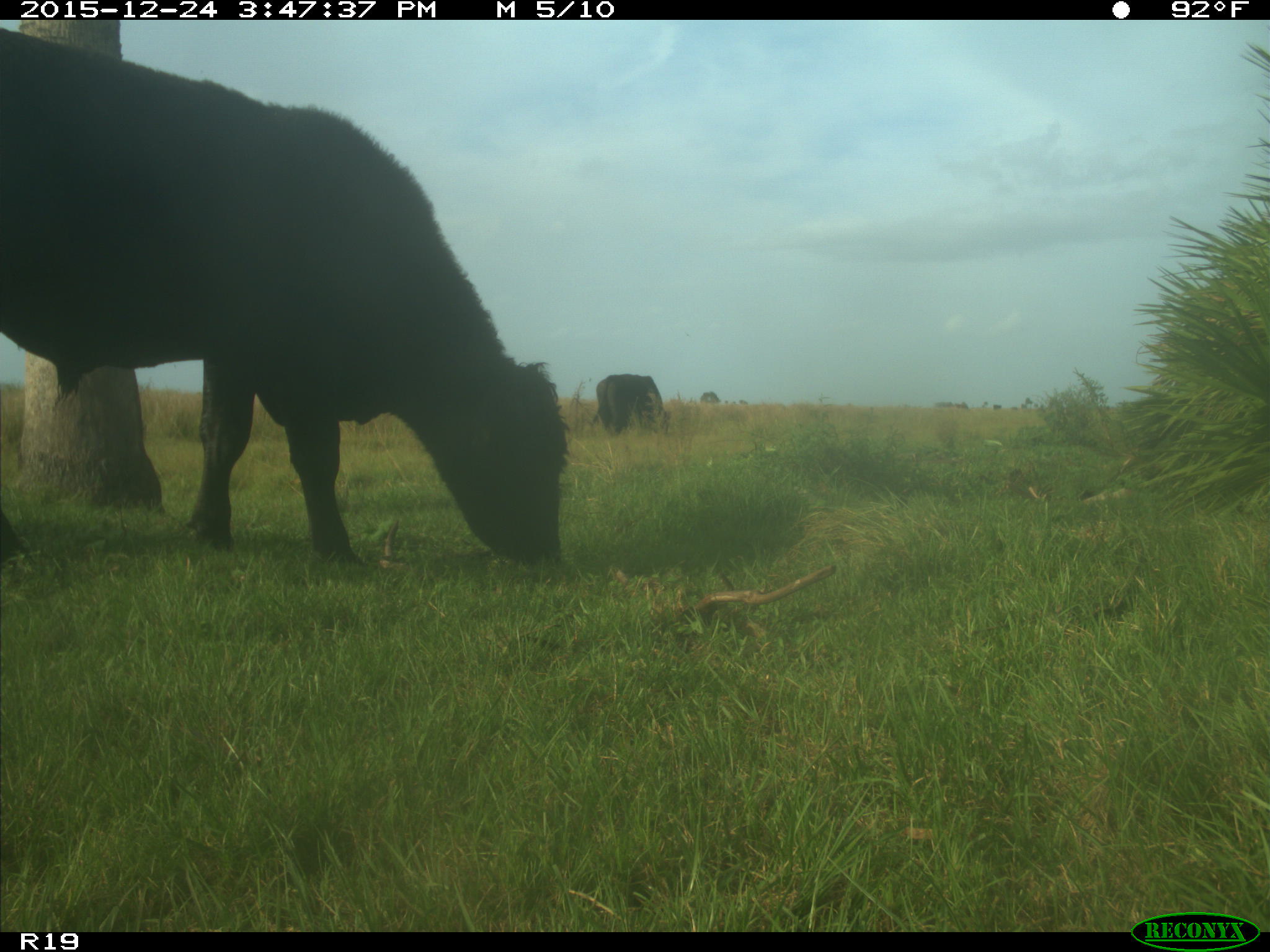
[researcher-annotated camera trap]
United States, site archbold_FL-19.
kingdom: Animalia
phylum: Chordata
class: Mammalia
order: Artiodactyla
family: Bovidae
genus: Bos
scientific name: Bos taurus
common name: domestic cow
Bos taurus (domestic cow).